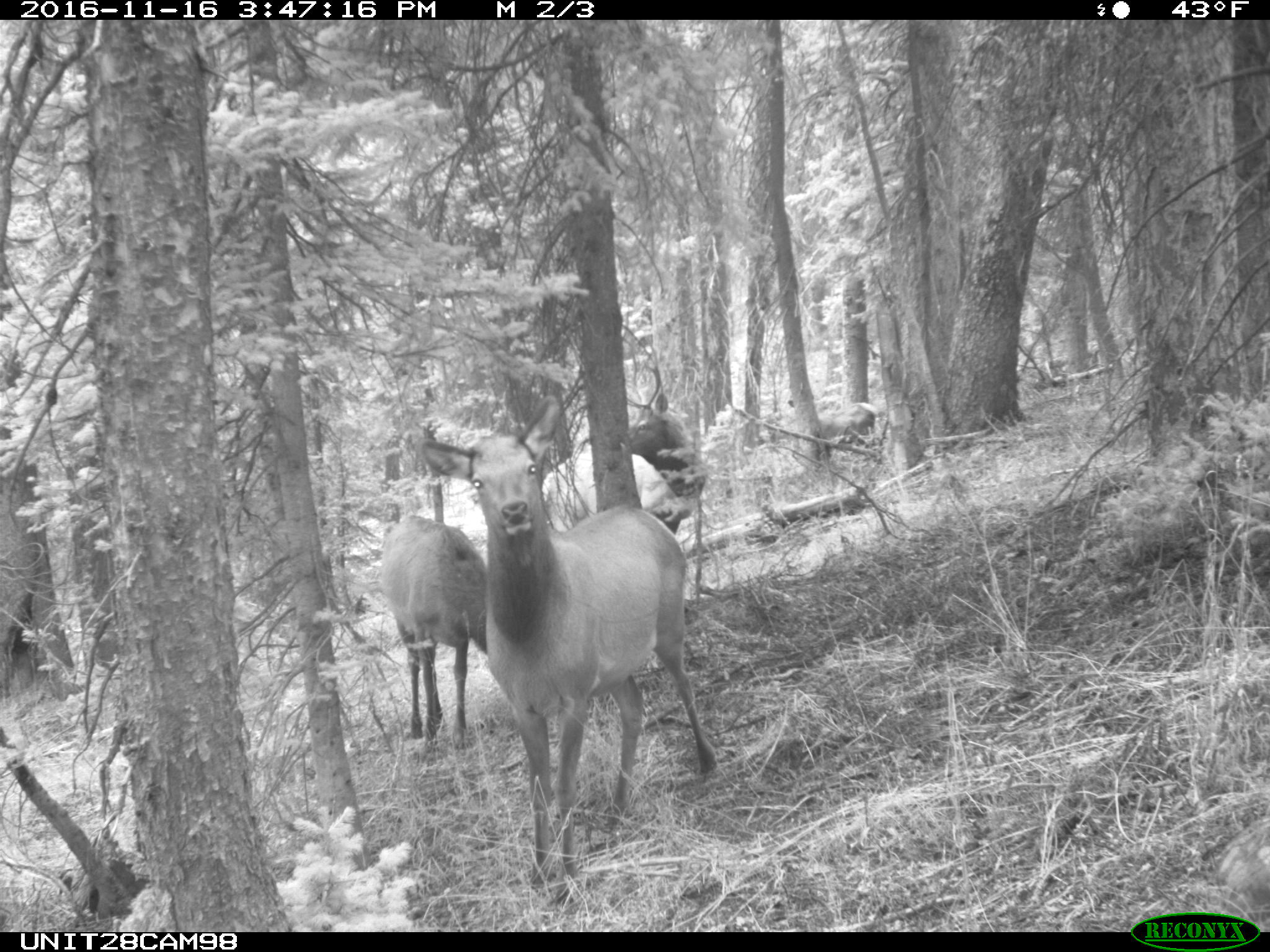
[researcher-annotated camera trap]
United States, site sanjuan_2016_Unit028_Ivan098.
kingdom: Animalia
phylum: Chordata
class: Mammalia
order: Artiodactyla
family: Cervidae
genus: Cervus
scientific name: Cervus elaphus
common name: red deer